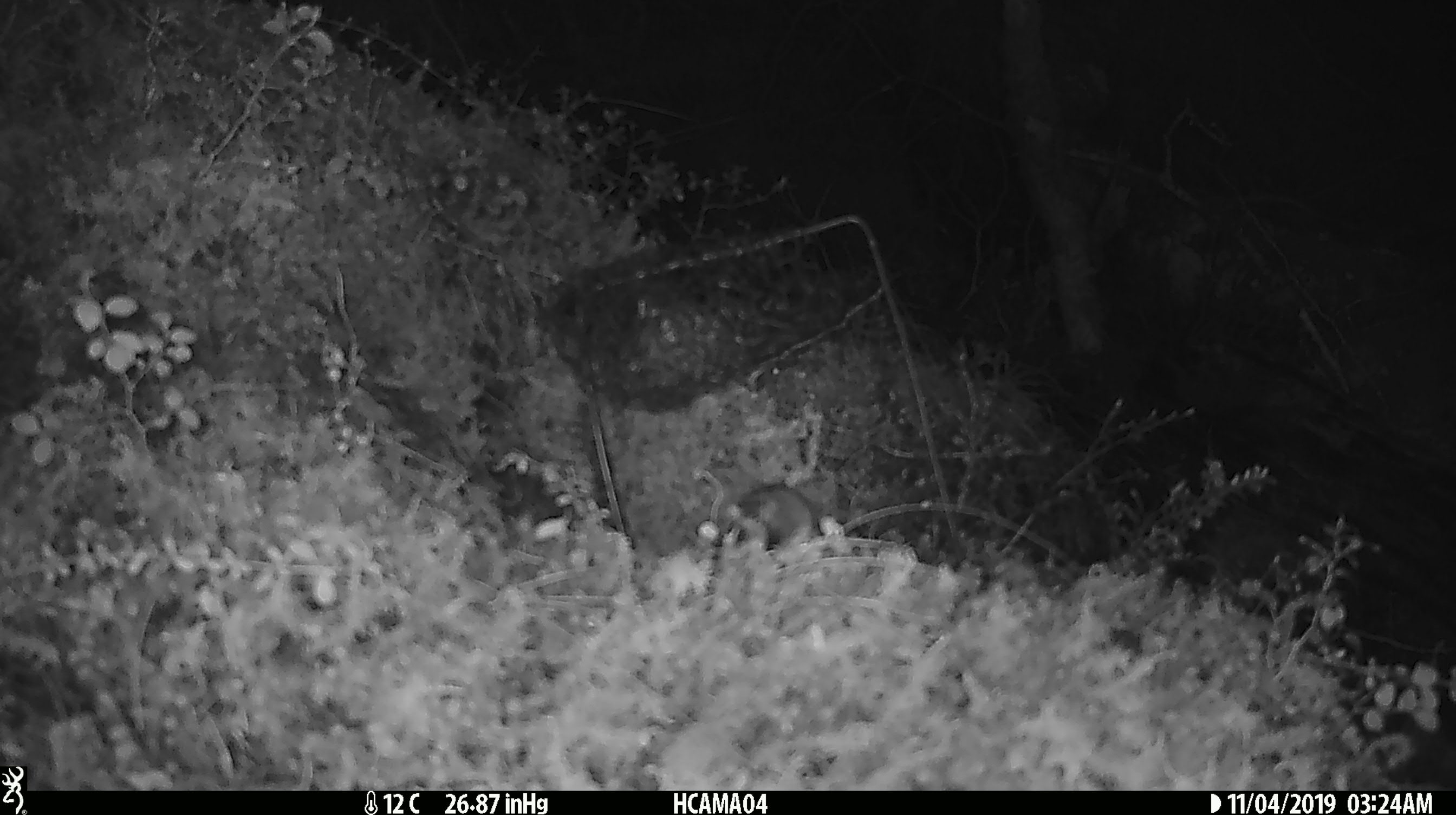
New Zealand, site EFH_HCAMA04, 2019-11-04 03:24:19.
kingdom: Animalia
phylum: Chordata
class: Mammalia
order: Rodentia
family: Muridae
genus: Mus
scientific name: Mus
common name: mouse